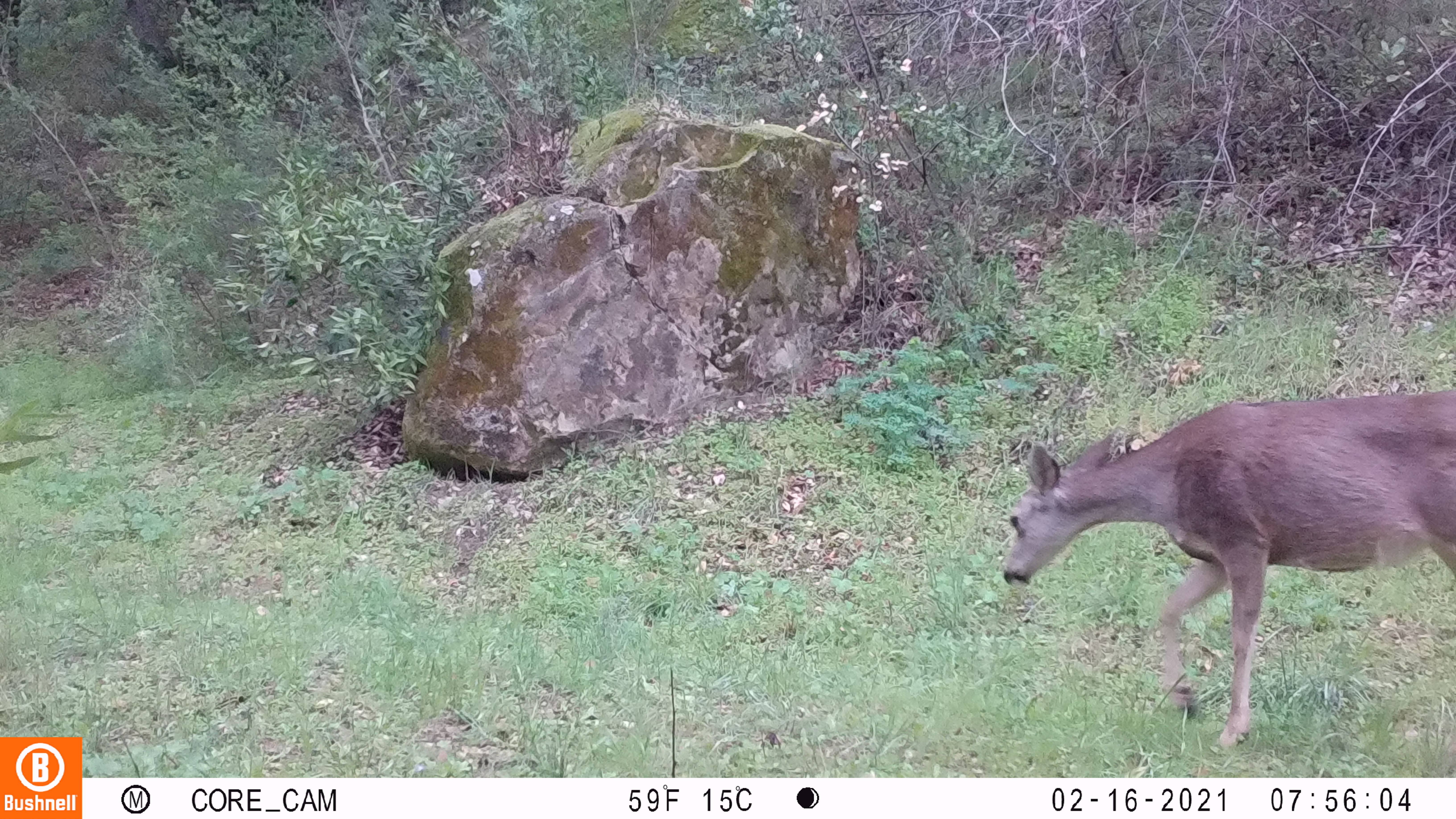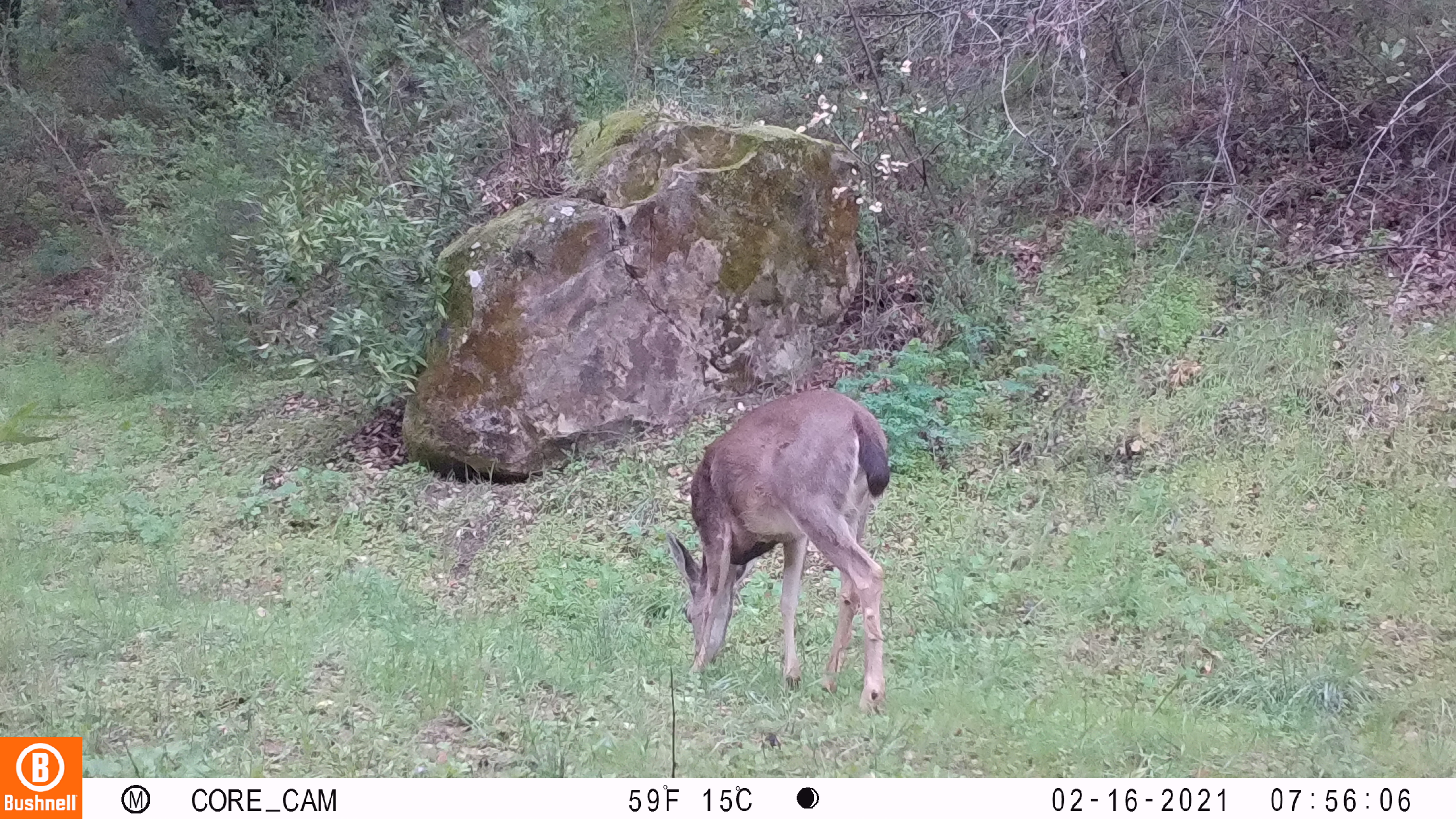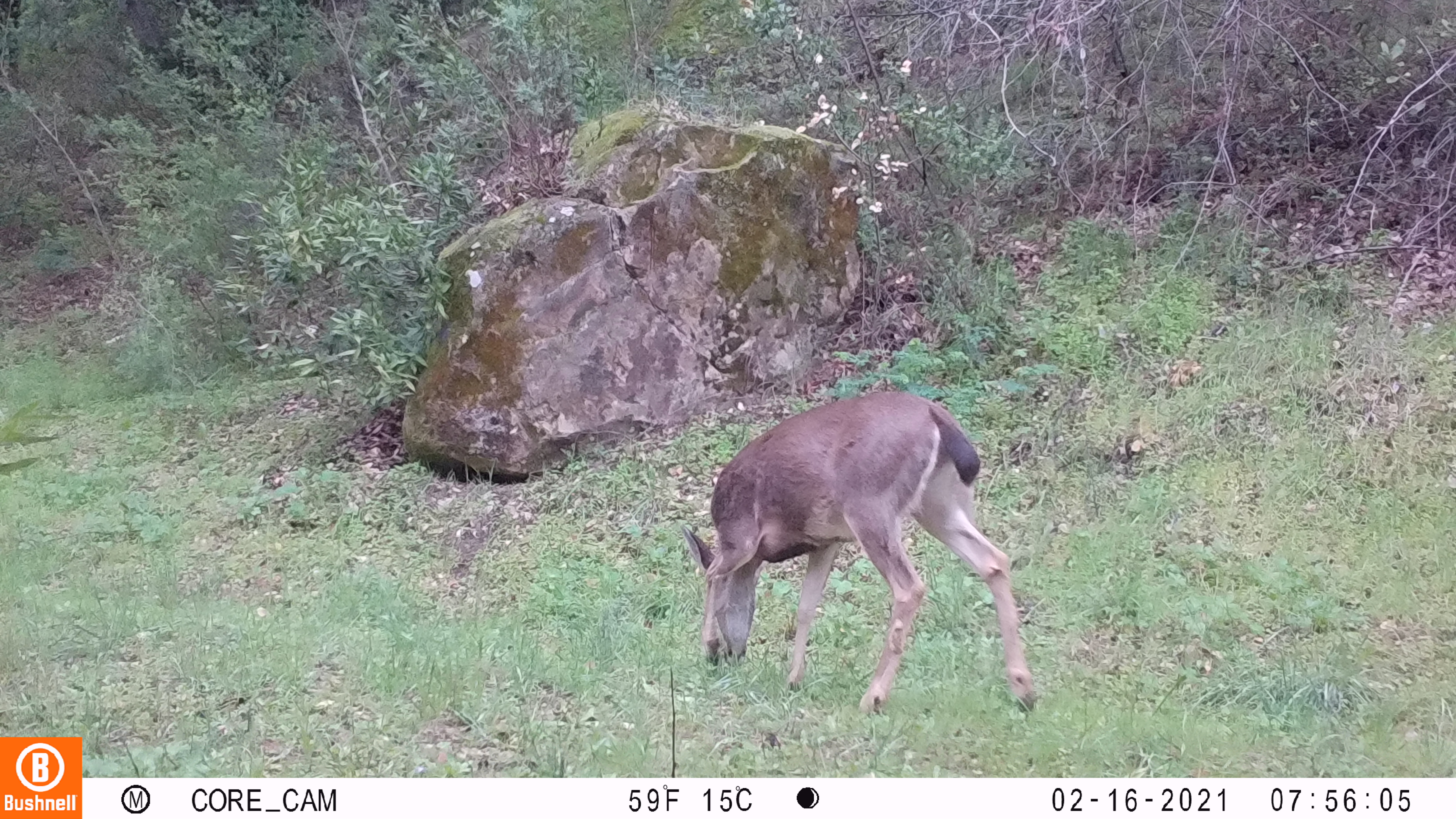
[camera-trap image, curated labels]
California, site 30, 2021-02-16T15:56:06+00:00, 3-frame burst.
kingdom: Animalia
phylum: Chordata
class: Mammalia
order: Artiodactyla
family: Cervidae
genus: Odocoileus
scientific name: Odocoileus hemionus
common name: mule deer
Mule deer (Odocoileus hemionus).